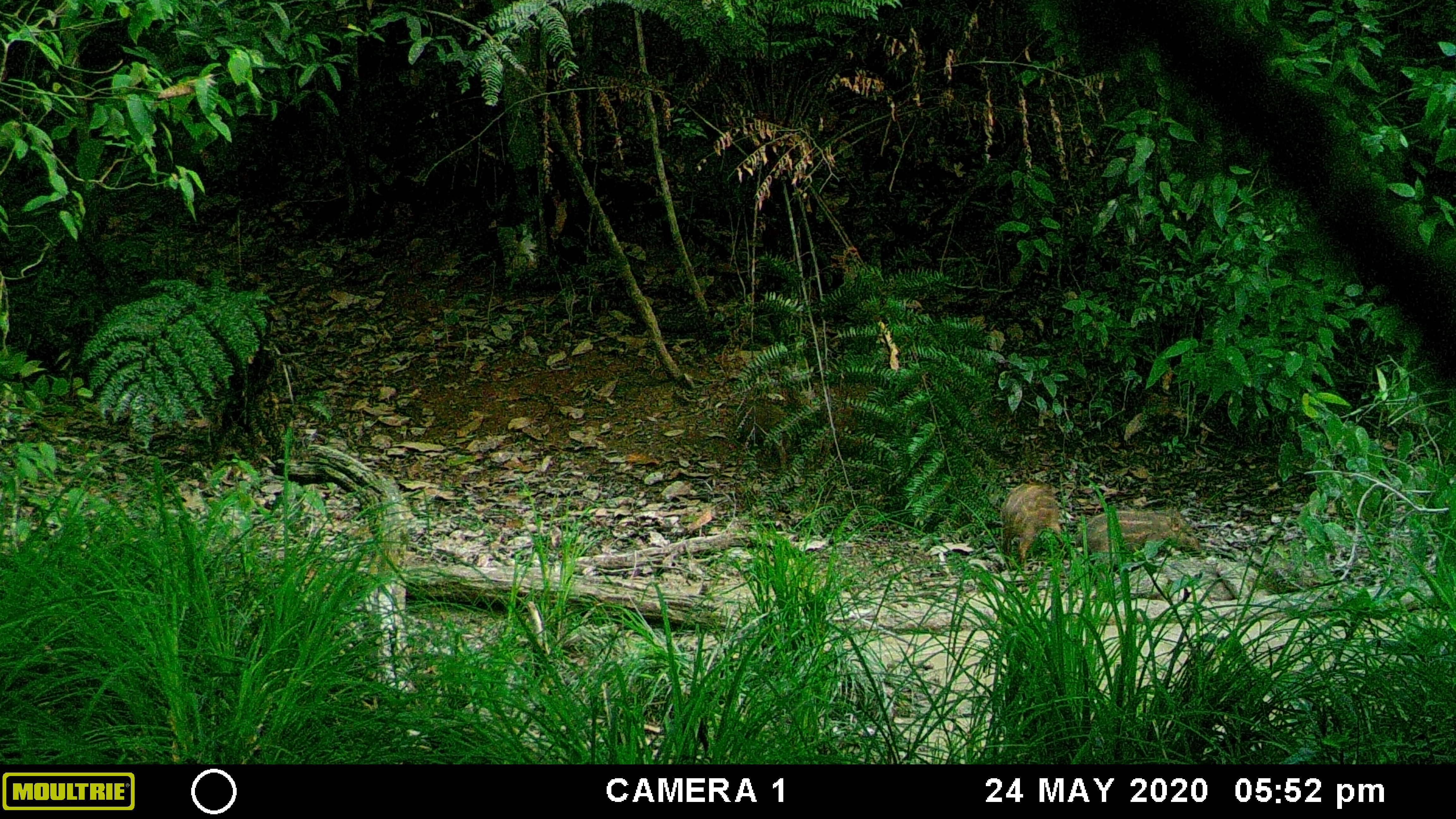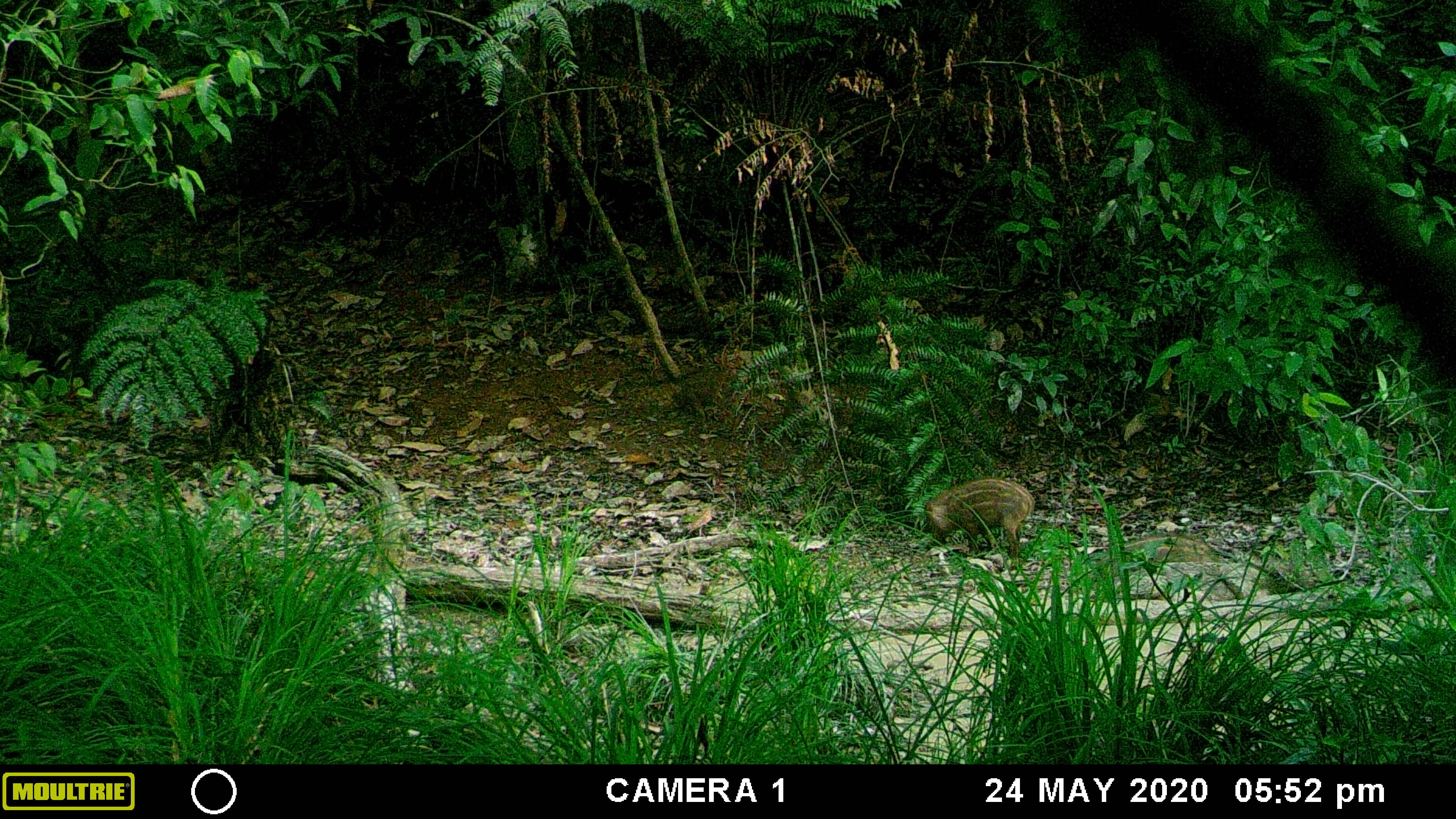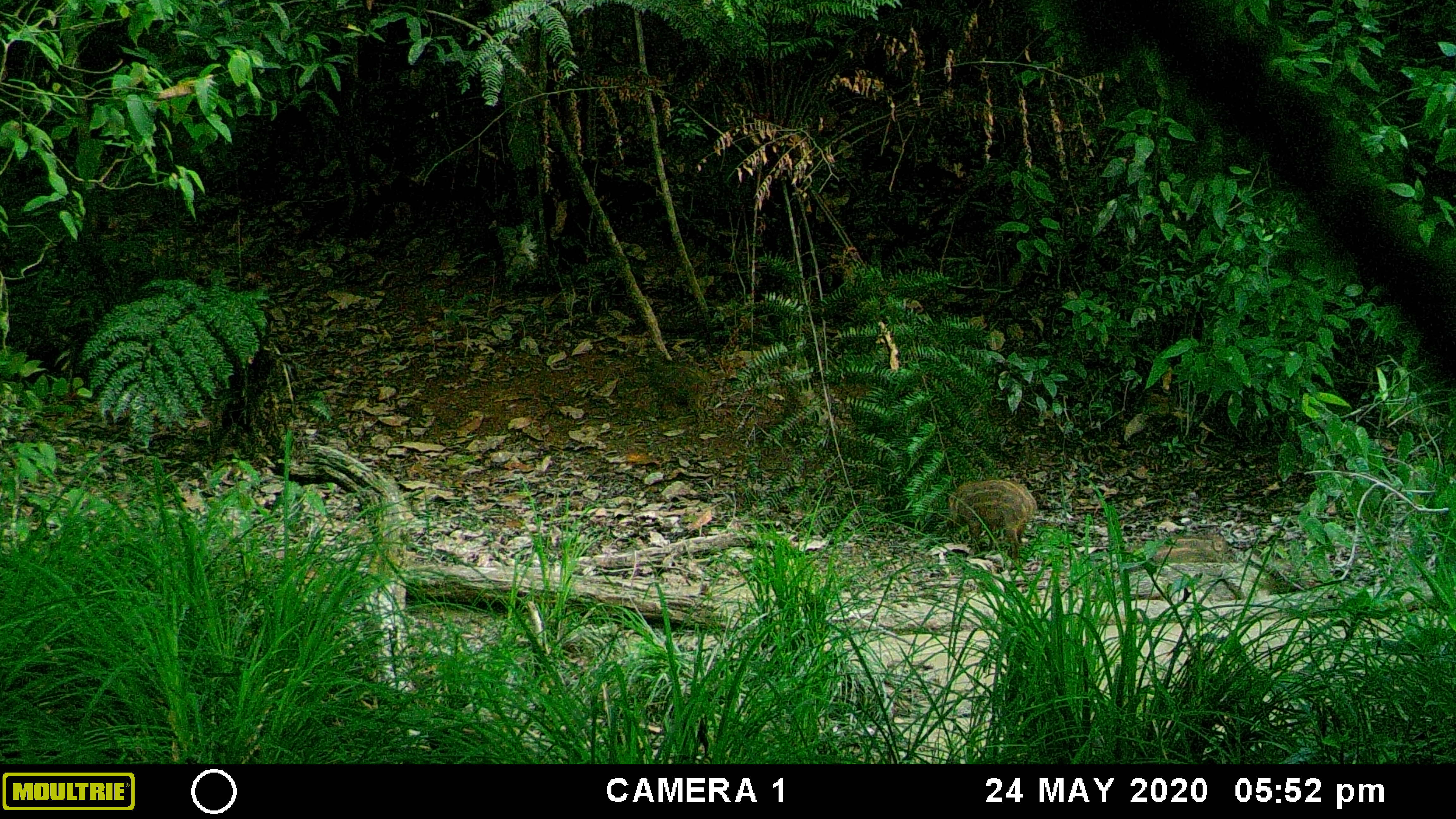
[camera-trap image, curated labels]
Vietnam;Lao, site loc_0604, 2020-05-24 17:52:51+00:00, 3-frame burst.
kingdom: Animalia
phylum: Chordata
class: Mammalia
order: Artiodactyla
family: Suidae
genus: Sus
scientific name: Sus scrofa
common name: eurasian wild pig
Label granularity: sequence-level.